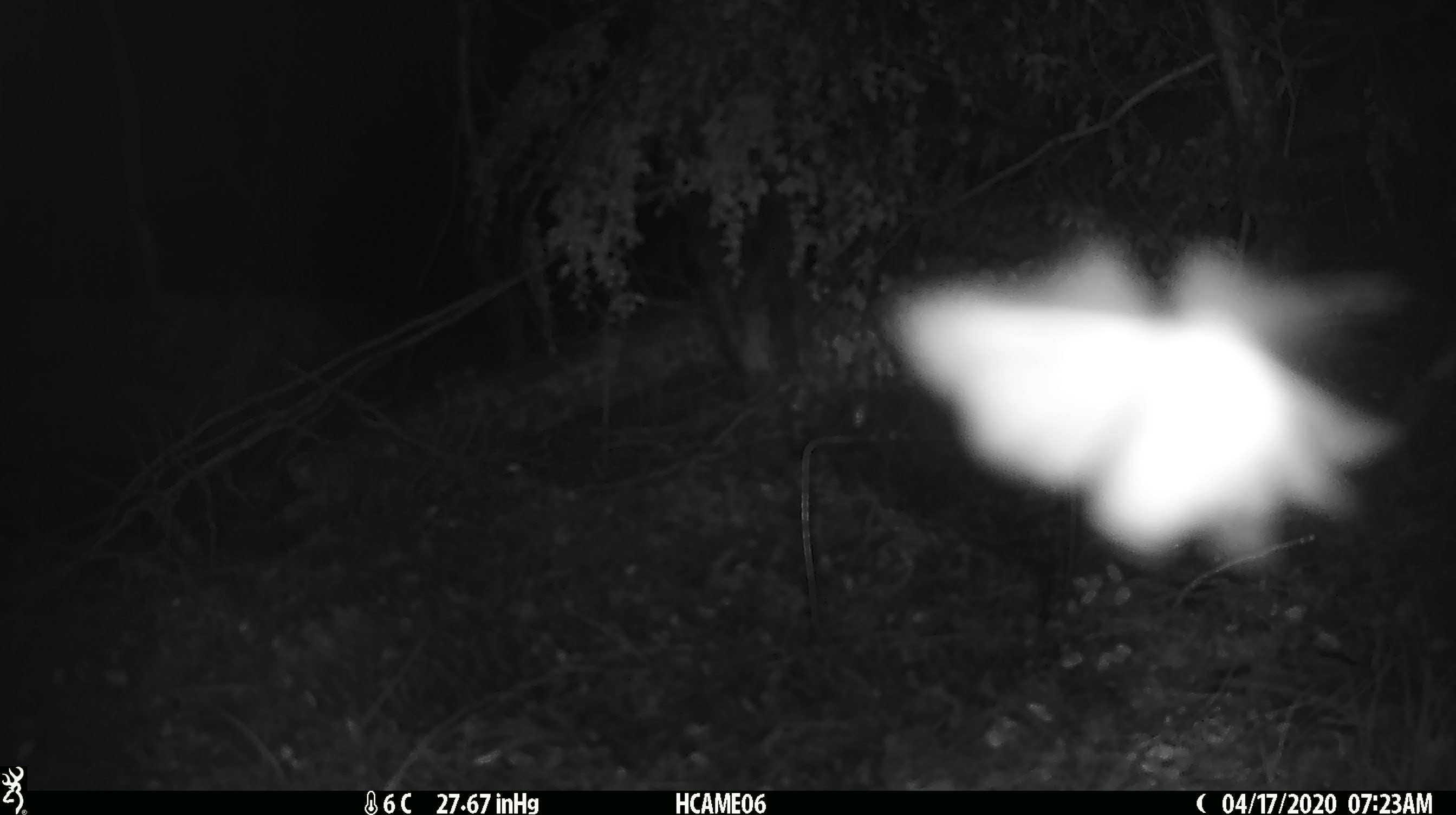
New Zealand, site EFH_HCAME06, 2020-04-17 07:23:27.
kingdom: Animalia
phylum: Arthropoda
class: Insecta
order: Lepidoptera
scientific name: Lepidoptera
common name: moth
Moth (Lepidoptera).